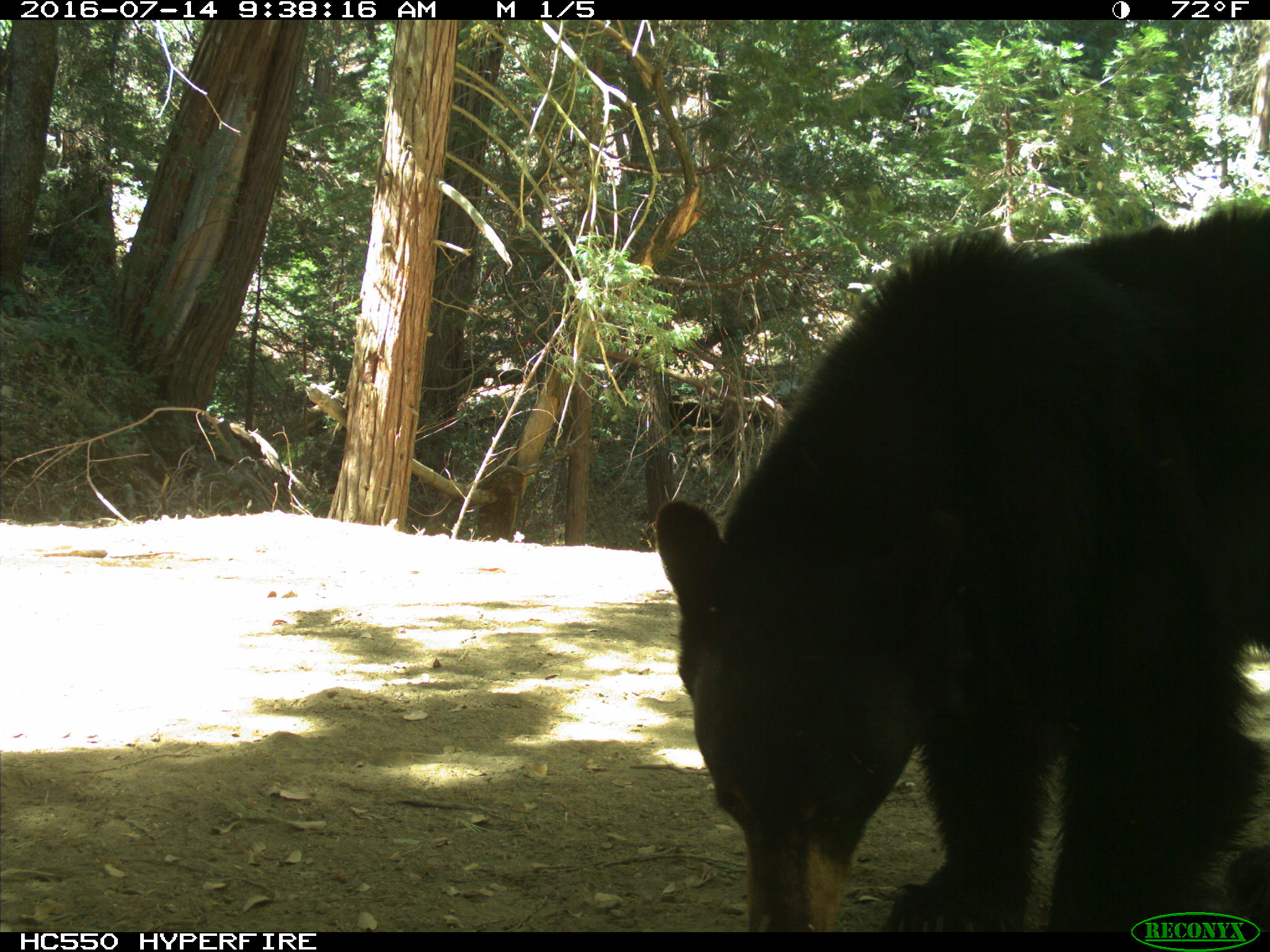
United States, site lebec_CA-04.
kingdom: Animalia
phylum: Chordata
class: Mammalia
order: Carnivora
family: Ursidae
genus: Ursus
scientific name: Ursus americanus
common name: american black bear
Ursus americanus (american black bear).